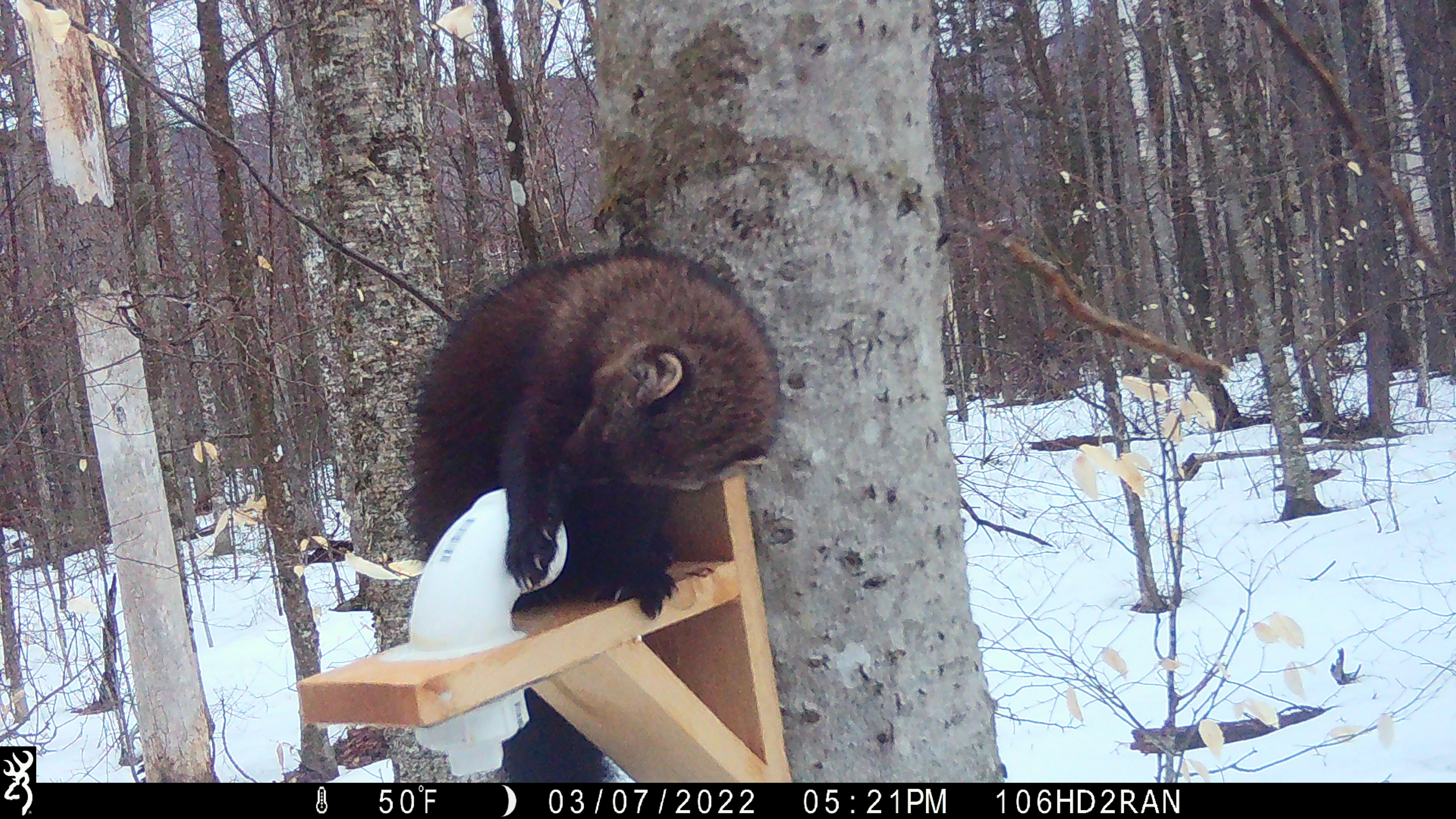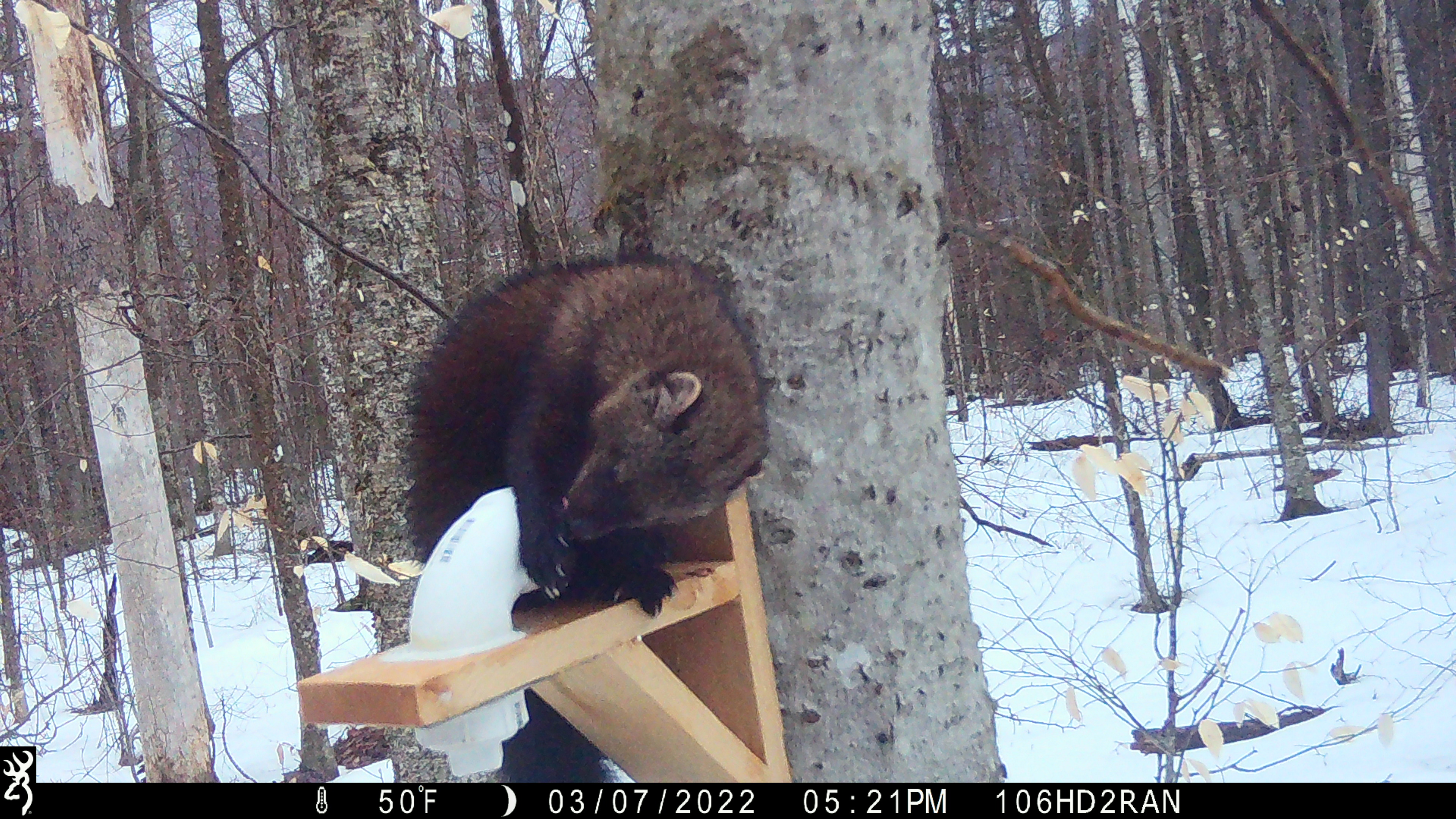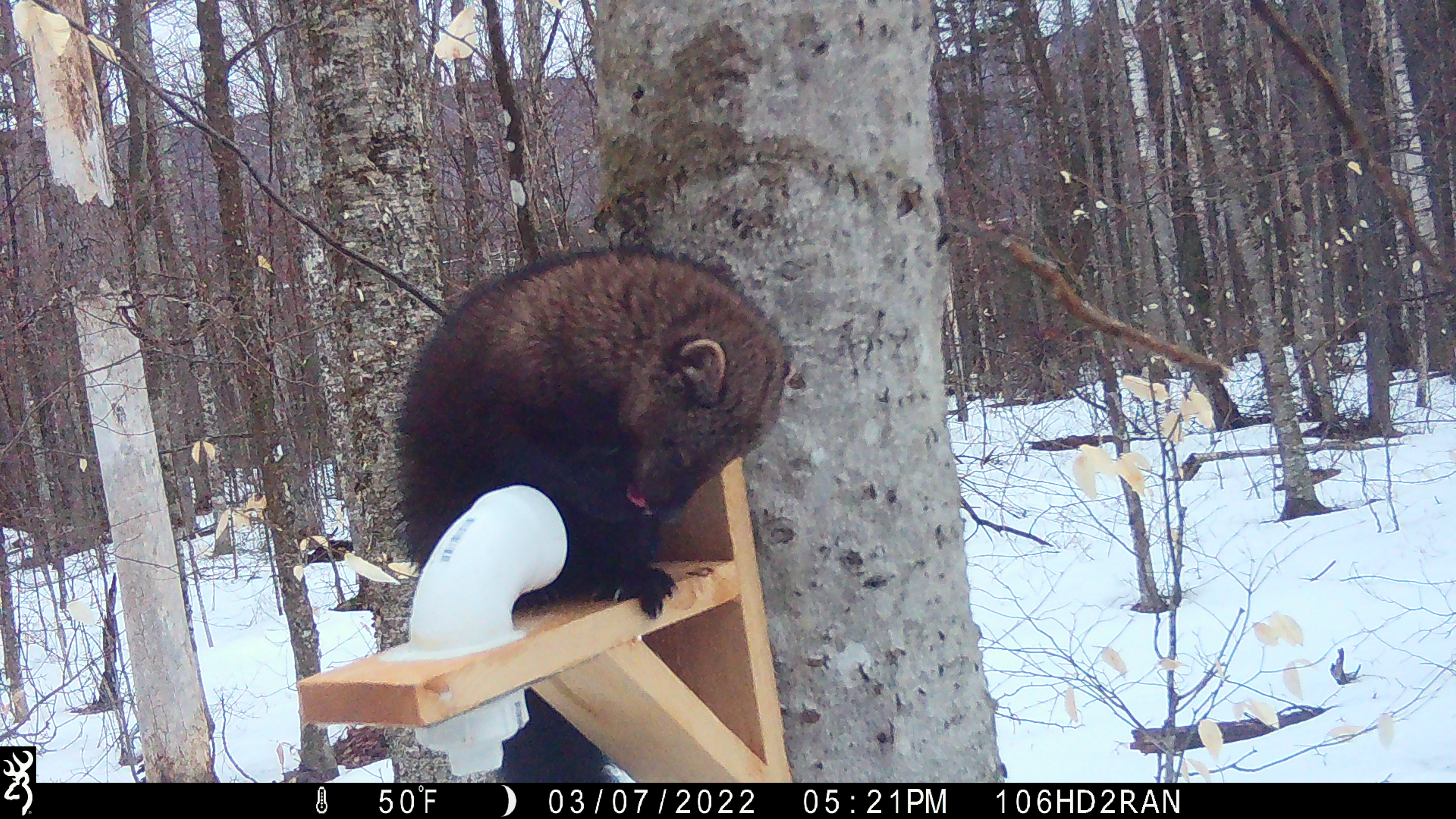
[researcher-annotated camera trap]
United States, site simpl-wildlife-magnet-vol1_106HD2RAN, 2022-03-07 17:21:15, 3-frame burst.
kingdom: Animalia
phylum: Chordata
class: Mammalia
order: Carnivora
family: Mustelidae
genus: Pekania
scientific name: Pekania pennanti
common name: fisher